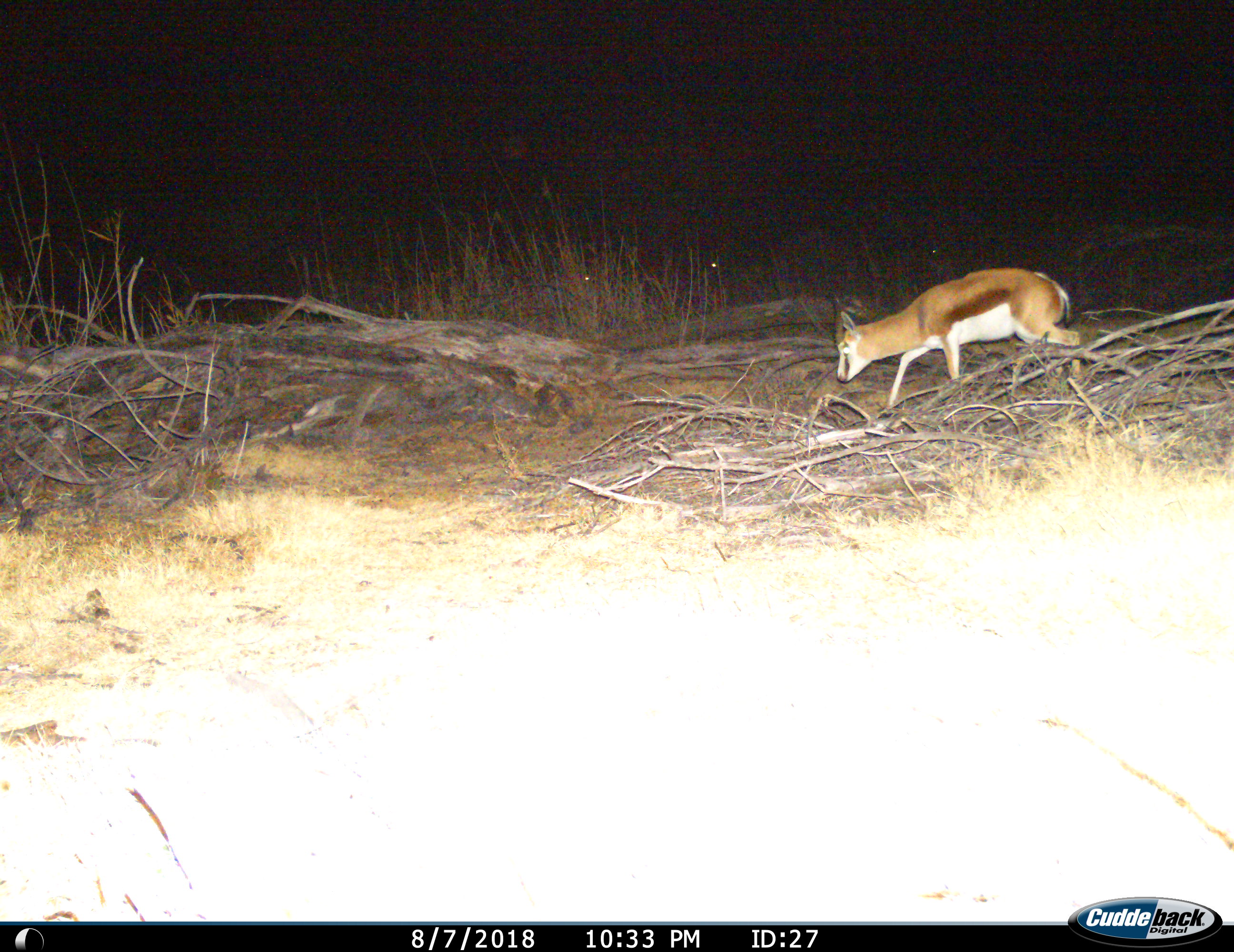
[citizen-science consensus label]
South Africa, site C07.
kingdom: Animalia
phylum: Chordata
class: Mammalia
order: Artiodactyla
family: Bovidae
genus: Antidorcas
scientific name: Antidorcas marsupialis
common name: springbok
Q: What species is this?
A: Springbok (Antidorcas marsupialis).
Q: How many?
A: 1.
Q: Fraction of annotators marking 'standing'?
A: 0%.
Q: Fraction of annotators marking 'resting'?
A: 0%.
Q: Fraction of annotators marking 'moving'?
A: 89%.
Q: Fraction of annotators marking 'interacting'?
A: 0%.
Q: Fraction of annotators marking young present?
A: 0%.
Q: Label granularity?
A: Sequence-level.